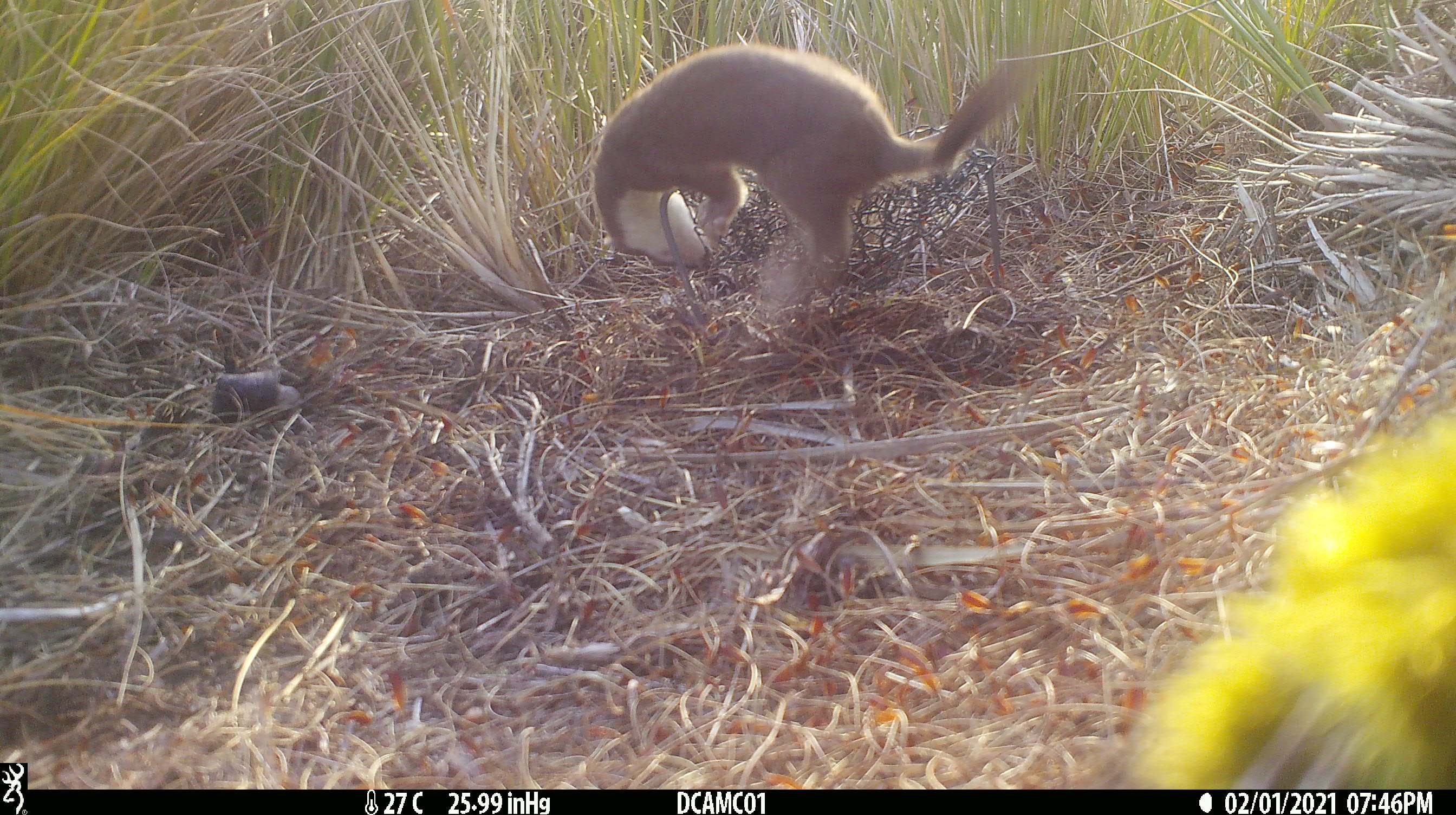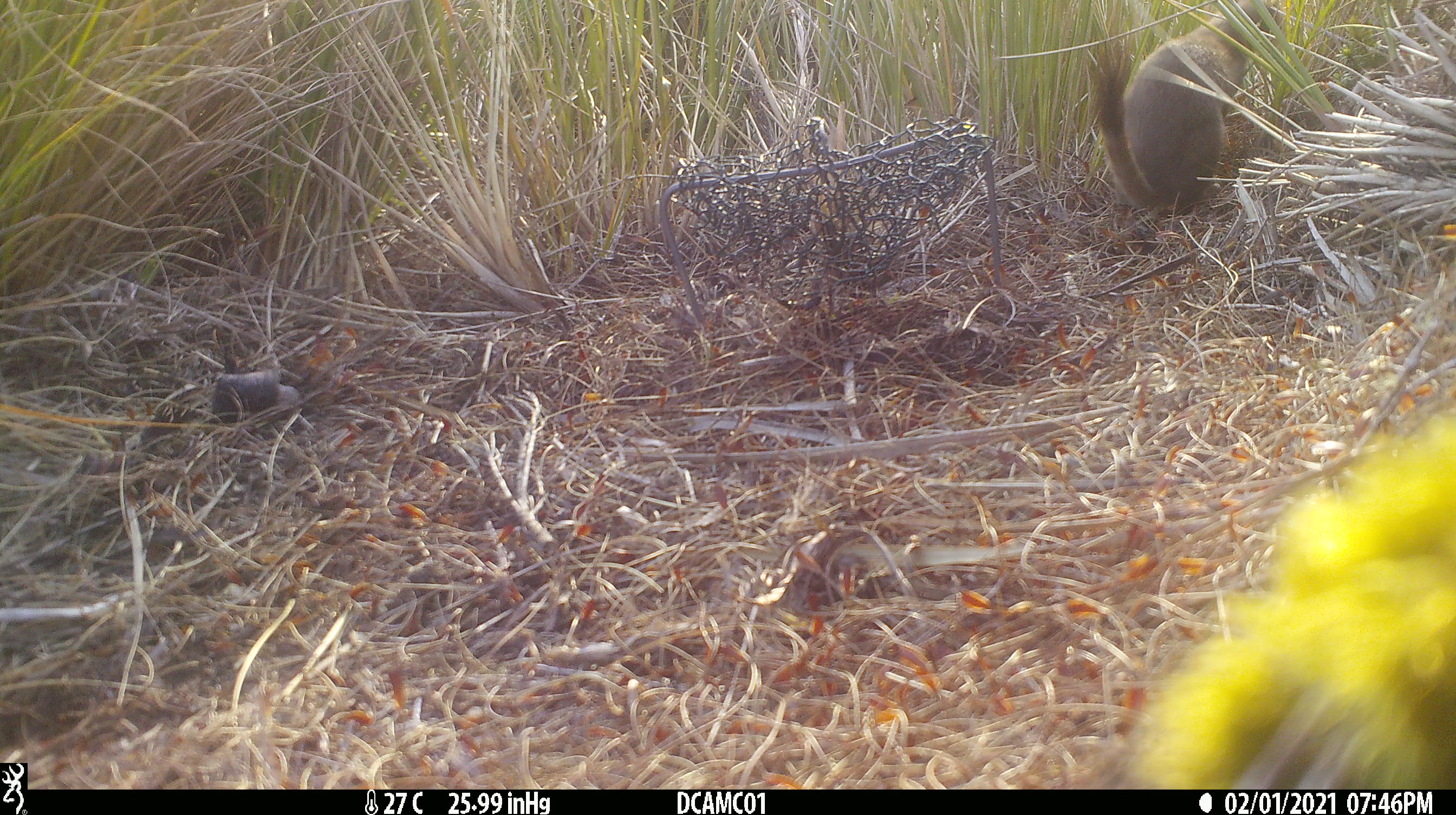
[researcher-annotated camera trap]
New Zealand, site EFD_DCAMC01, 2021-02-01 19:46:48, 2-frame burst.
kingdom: Animalia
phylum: Chordata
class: Mammalia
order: Carnivora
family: Mustelidae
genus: Mustela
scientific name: Mustela erminea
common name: stoat